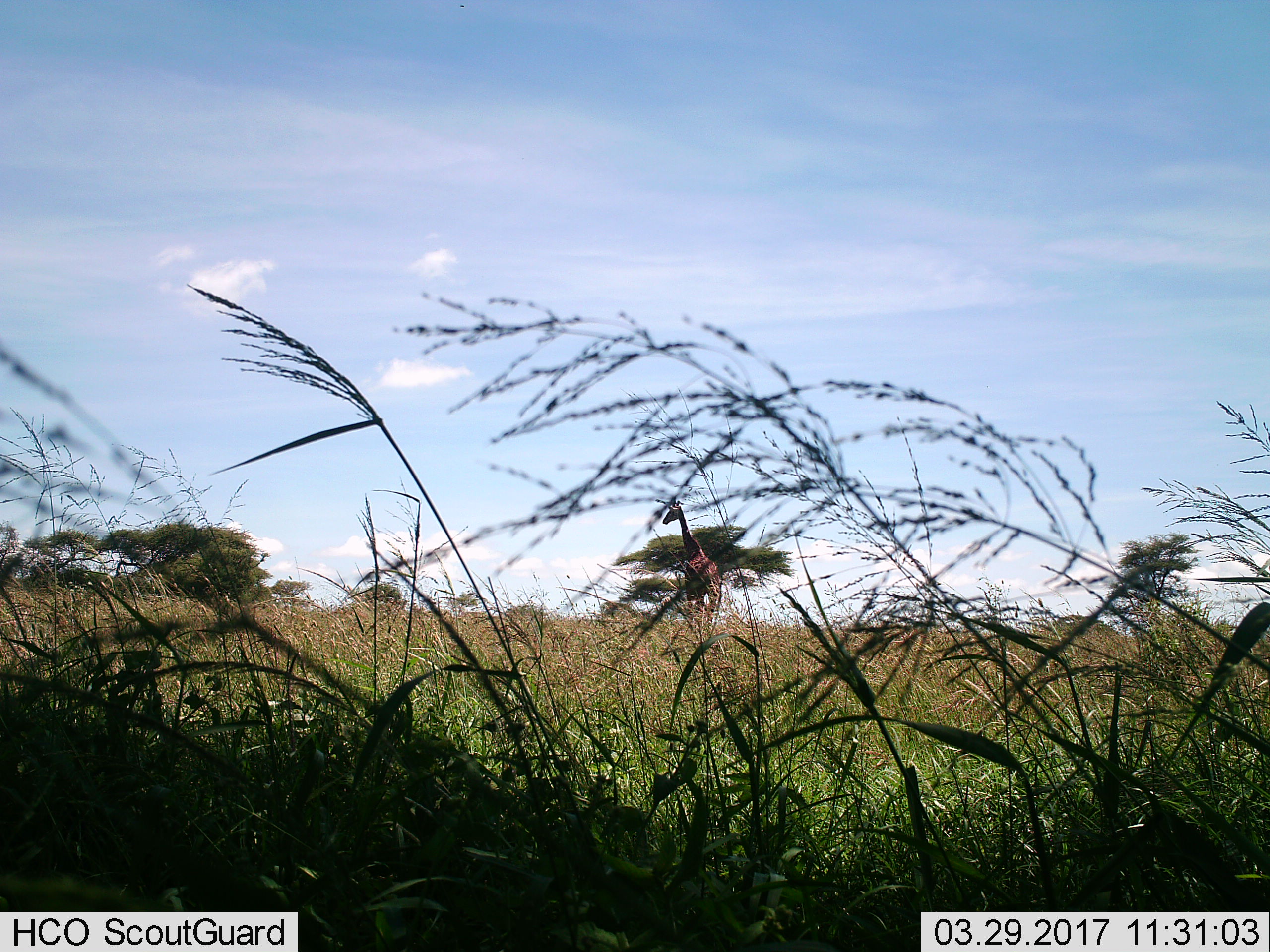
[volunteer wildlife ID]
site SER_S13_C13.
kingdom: Animalia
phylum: Chordata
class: Mammalia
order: Artiodactyla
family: Giraffidae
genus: Giraffa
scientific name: Giraffa camelopardalis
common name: giraffe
Giraffe (Giraffa camelopardalis), count 1. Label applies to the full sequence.